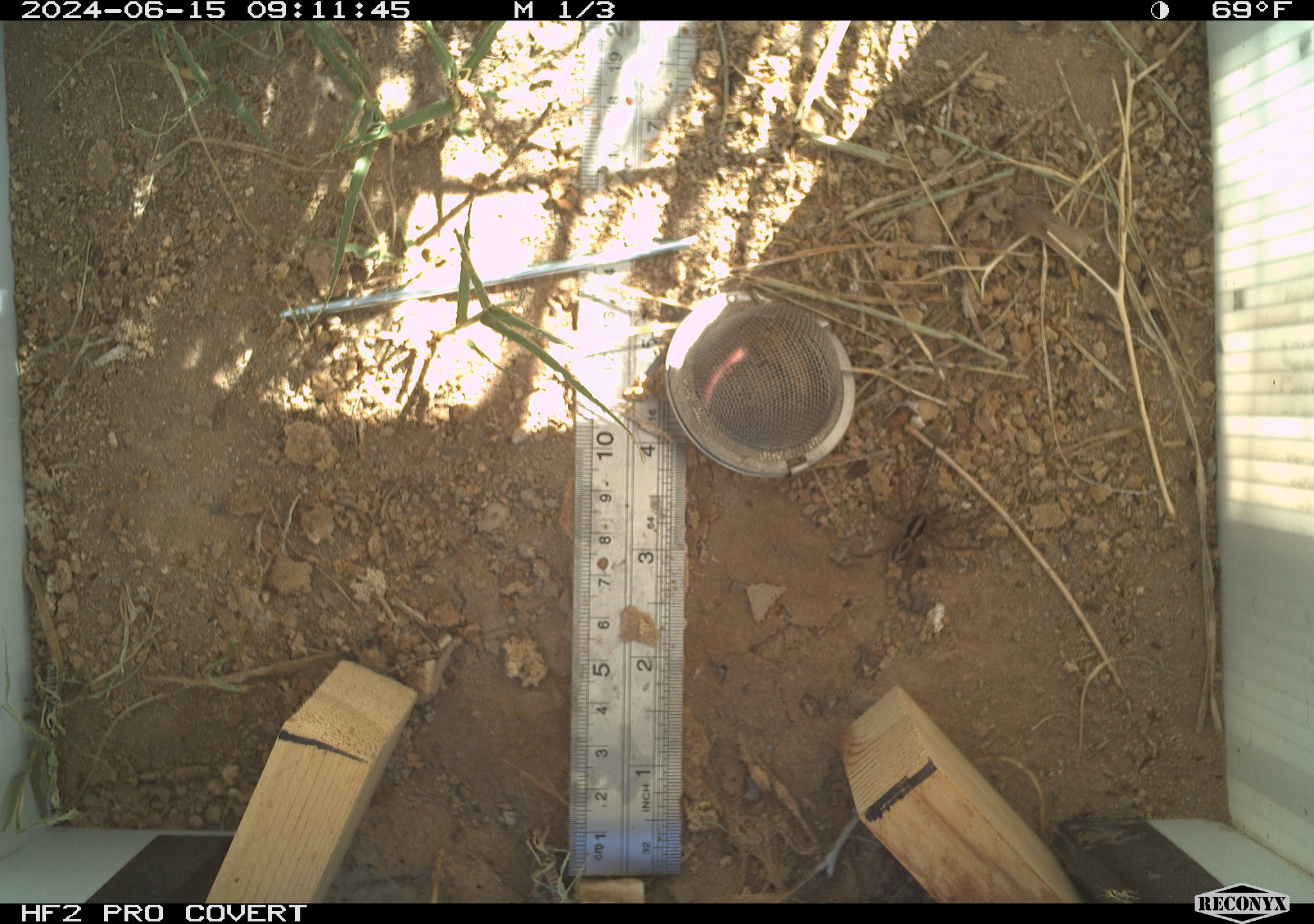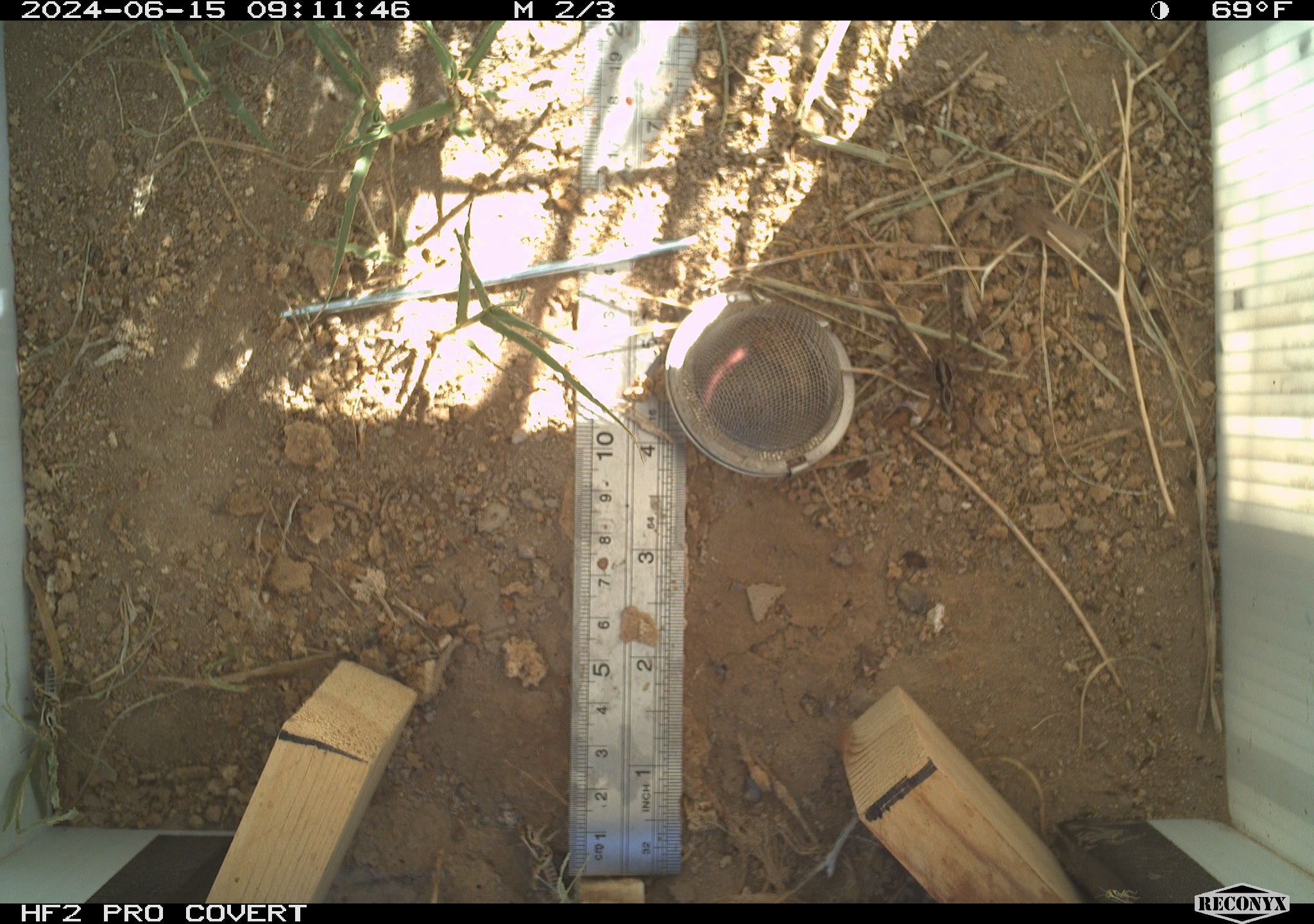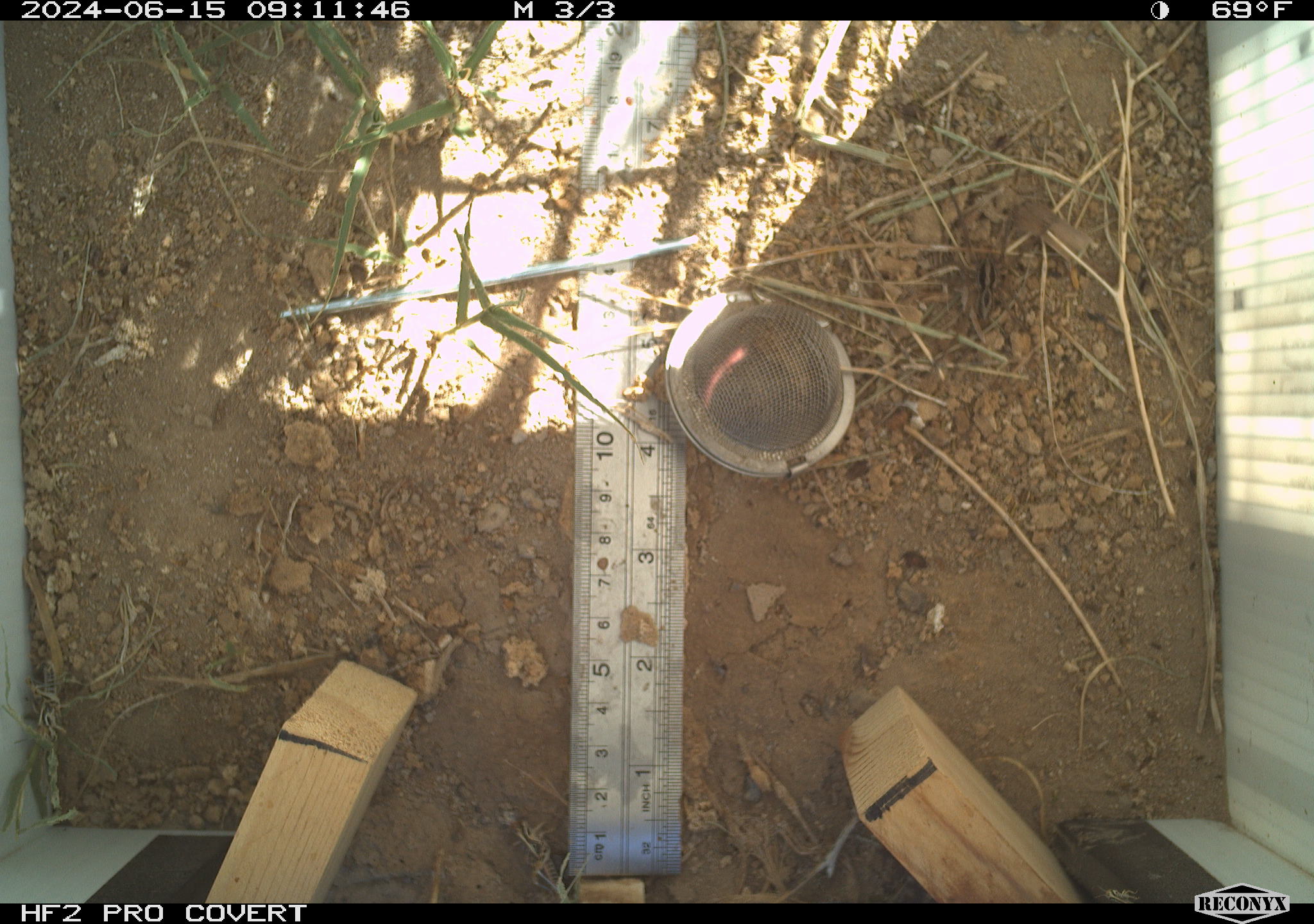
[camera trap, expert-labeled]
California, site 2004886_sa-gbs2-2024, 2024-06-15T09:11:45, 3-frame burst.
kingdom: Animalia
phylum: Arthropoda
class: Arachnida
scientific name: Arachnida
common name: arachnids